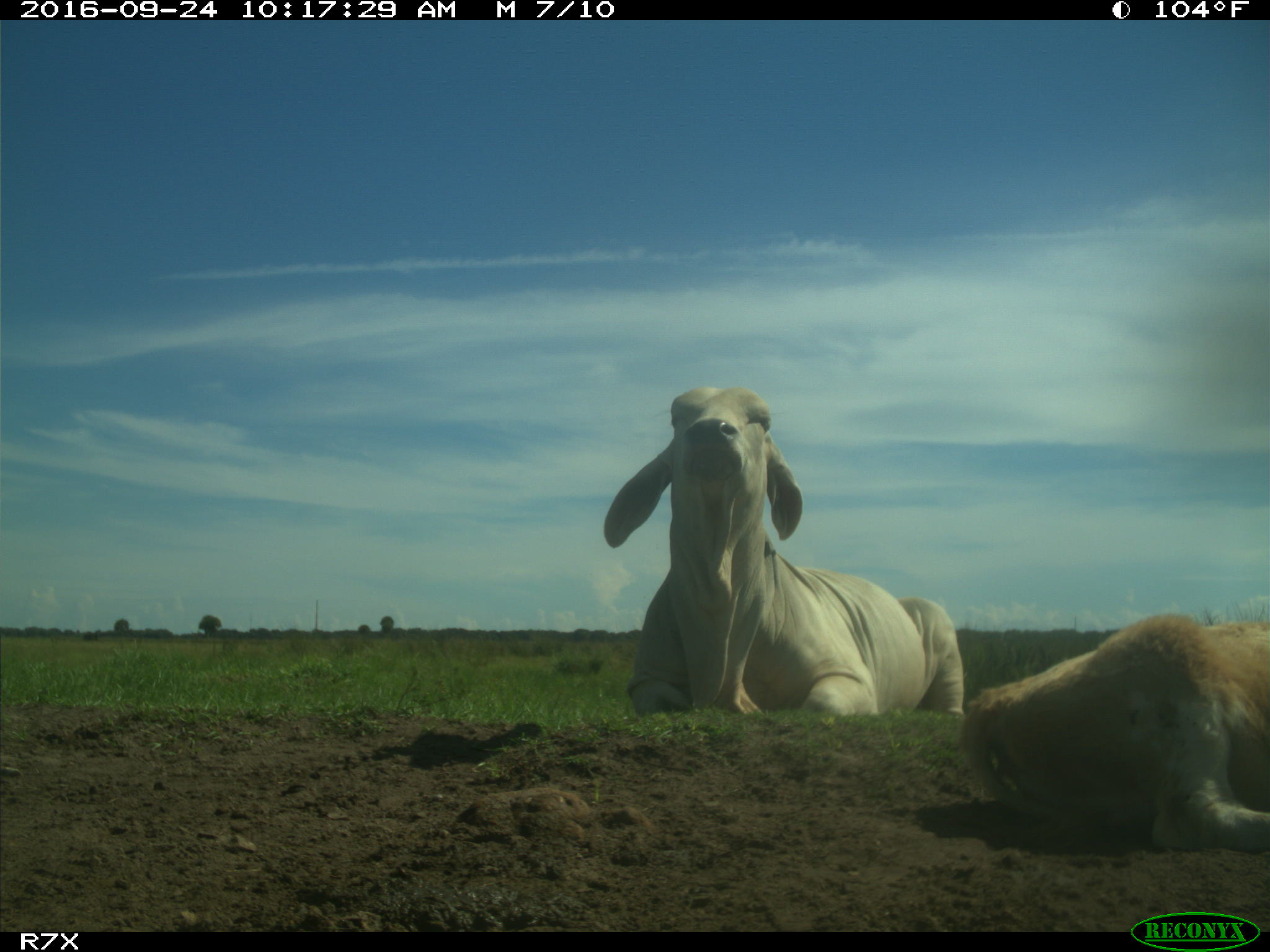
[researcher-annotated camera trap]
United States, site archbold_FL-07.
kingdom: Animalia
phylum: Chordata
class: Mammalia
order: Artiodactyla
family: Bovidae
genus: Bos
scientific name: Bos taurus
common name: domestic cow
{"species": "Bos taurus (domestic cow)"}